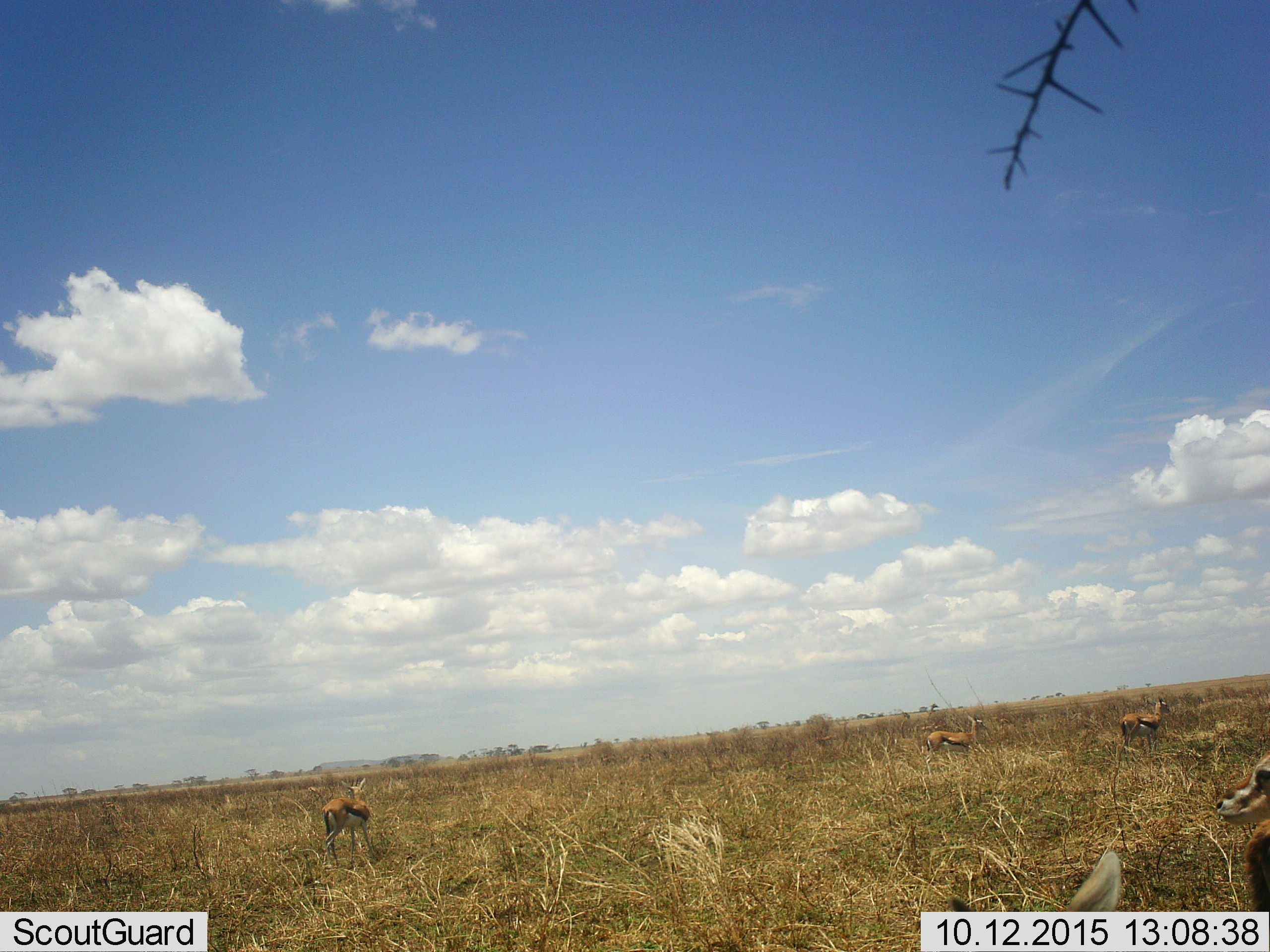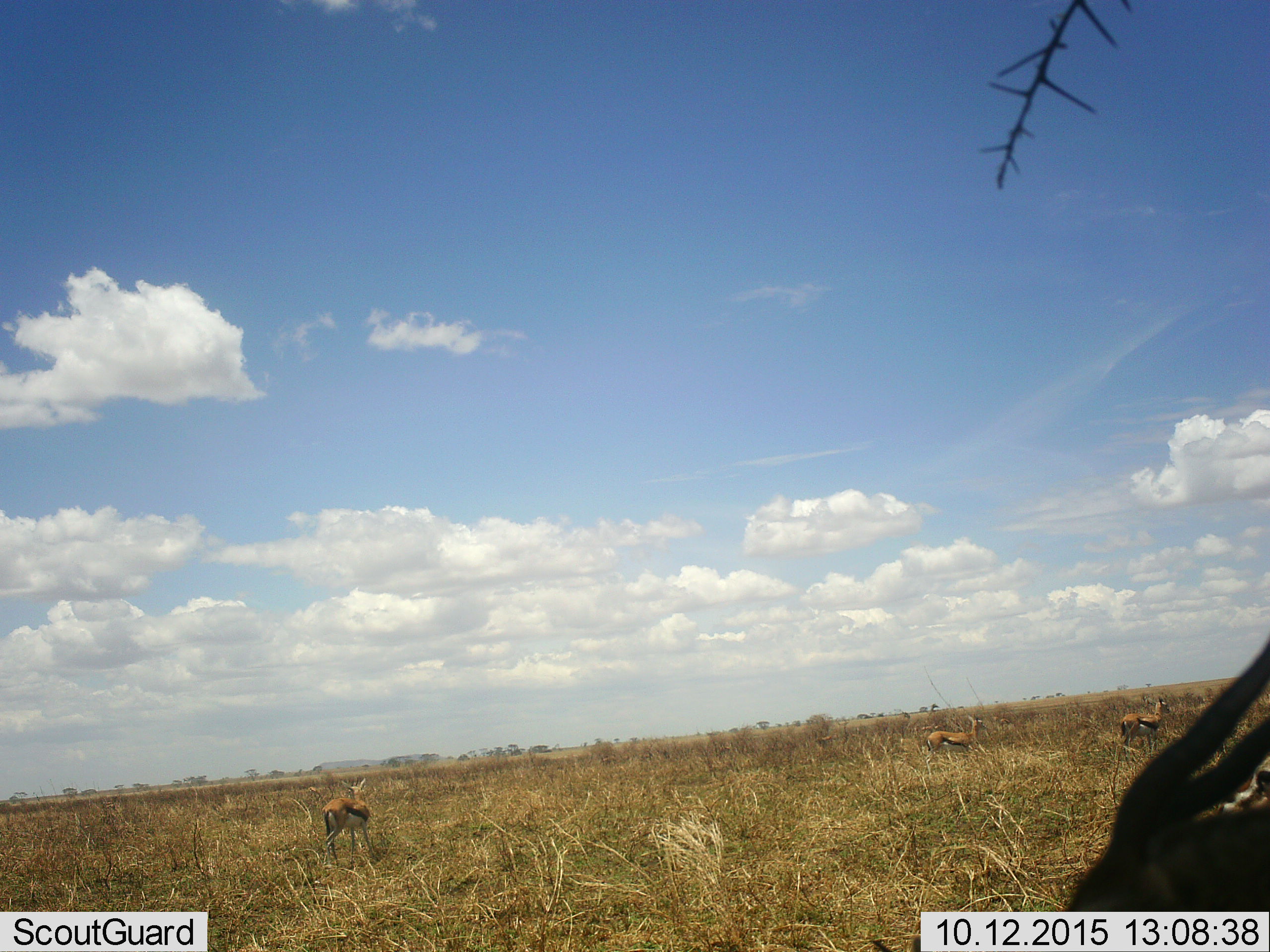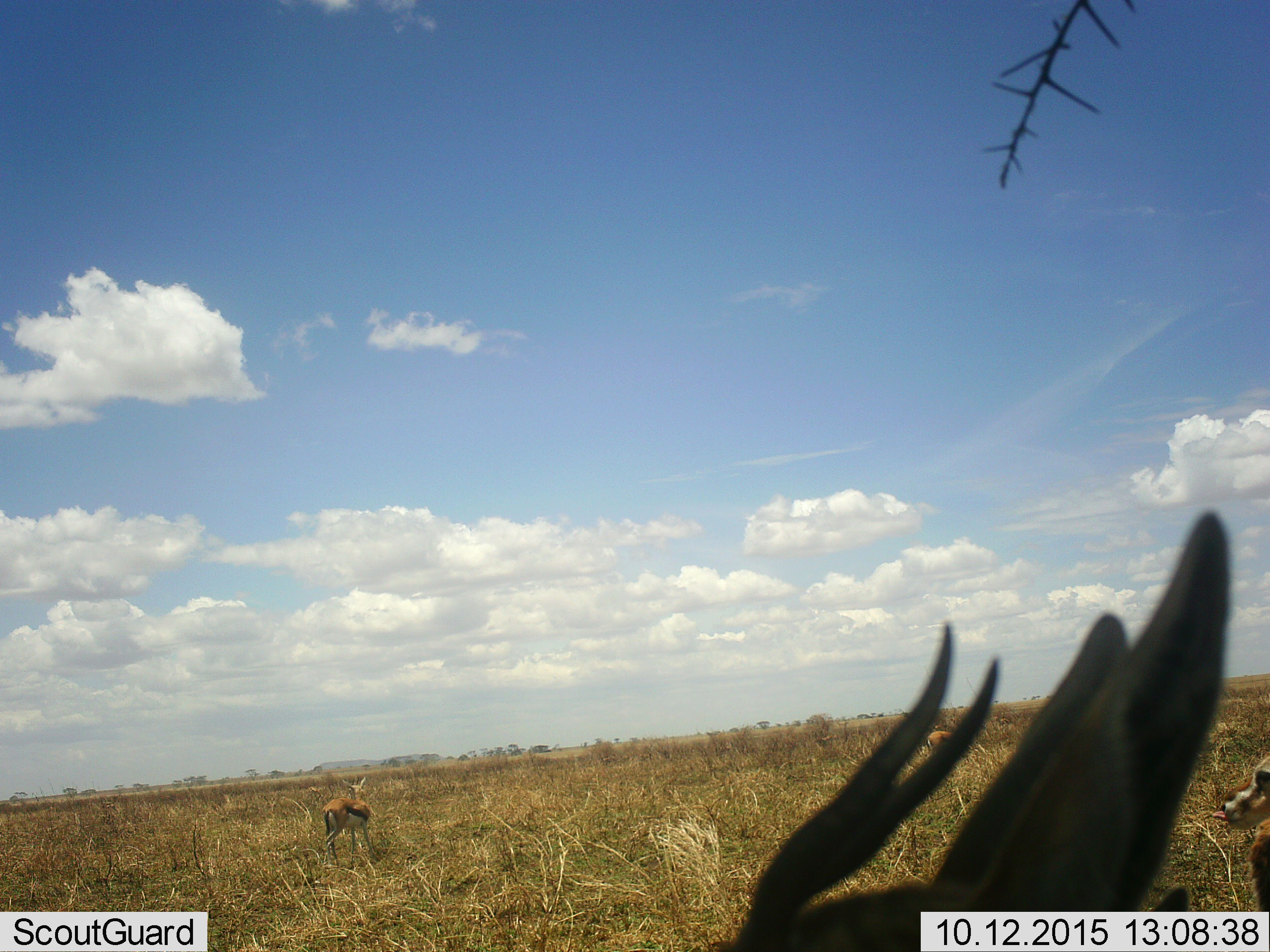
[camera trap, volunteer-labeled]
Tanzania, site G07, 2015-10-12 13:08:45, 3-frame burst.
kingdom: Animalia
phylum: Chordata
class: Mammalia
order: Artiodactyla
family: Bovidae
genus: Eudorcas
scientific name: Eudorcas thomsonii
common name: thomson's gazelle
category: gazellethomsons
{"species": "gazellethomsons (thomson's gazelle) (Eudorcas thomsonii)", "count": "5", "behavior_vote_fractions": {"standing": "75%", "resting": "0%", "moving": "62%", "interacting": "0%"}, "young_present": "0%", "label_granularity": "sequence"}